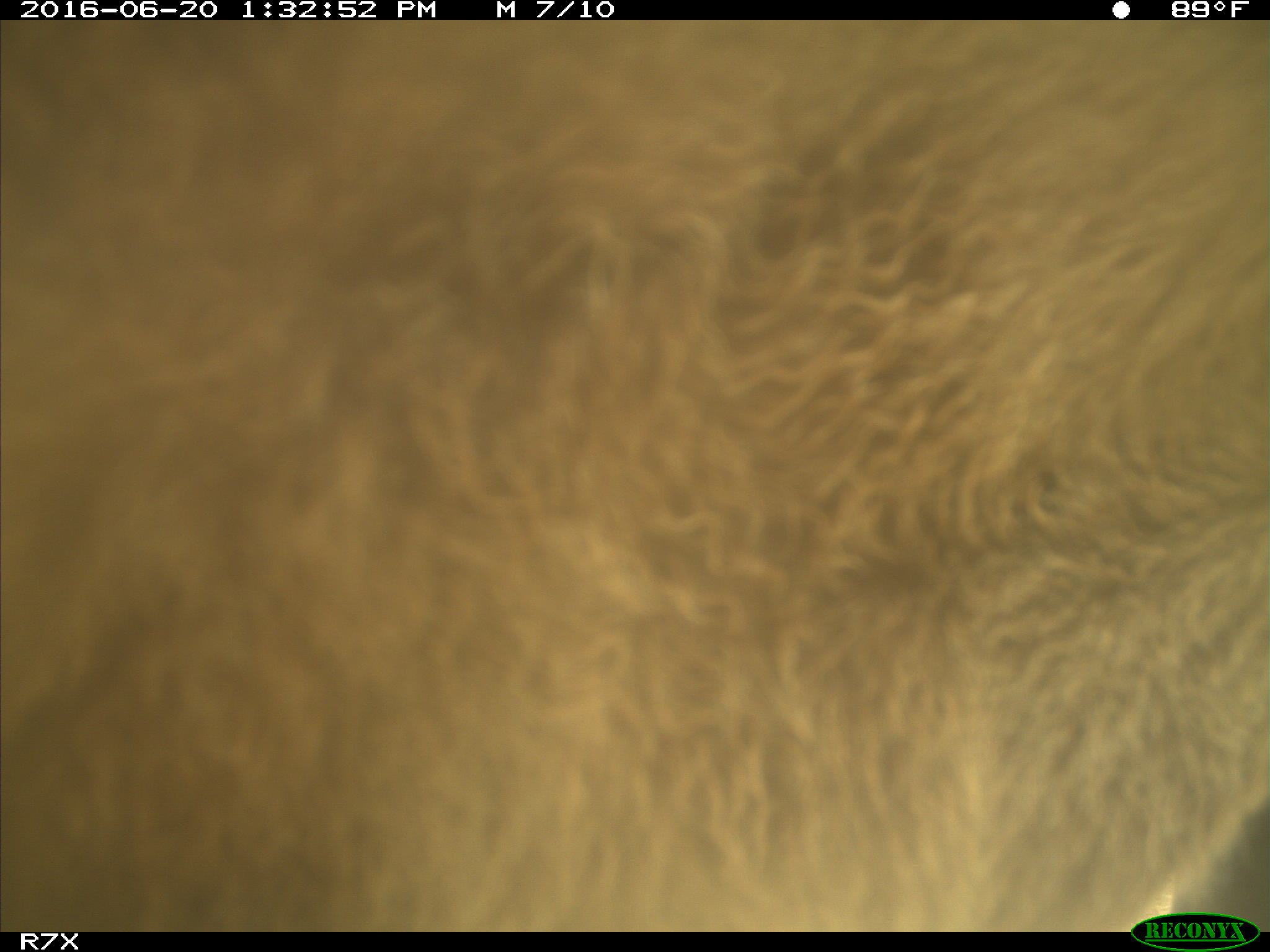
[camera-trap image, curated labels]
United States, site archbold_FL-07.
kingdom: Animalia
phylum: Chordata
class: Mammalia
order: Artiodactyla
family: Bovidae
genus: Bos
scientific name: Bos taurus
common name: domestic cow